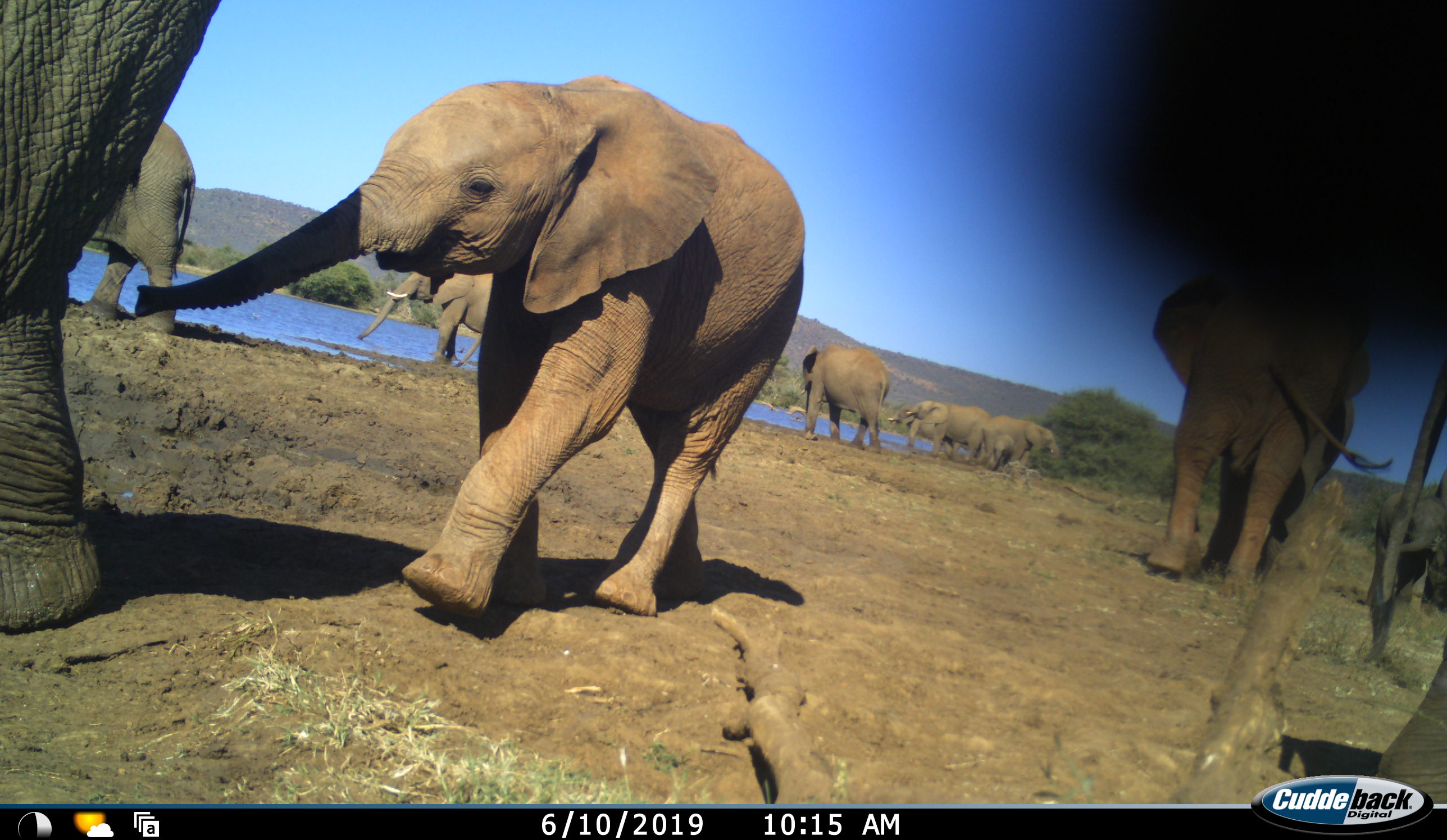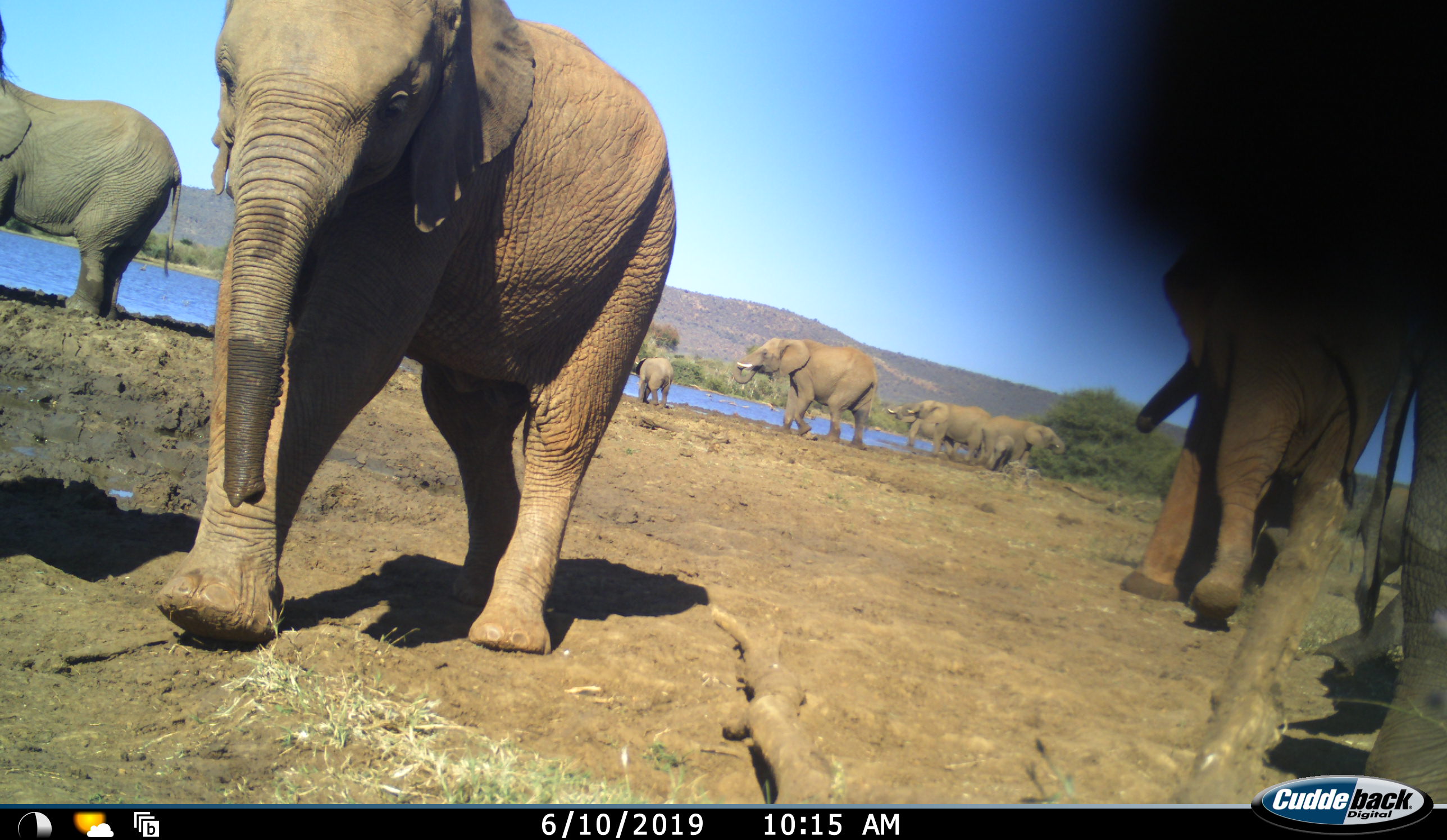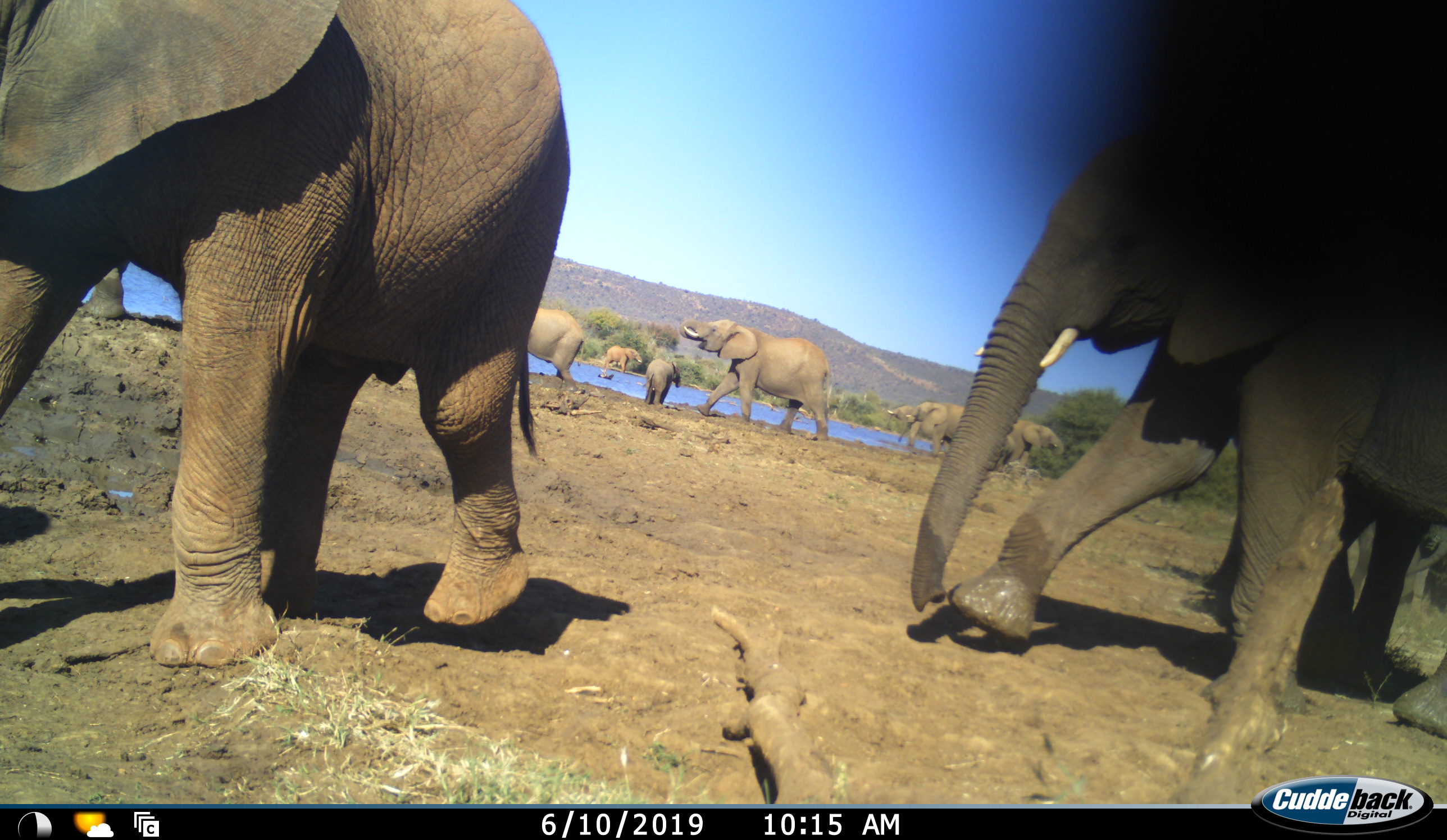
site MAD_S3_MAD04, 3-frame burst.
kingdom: Animalia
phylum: Chordata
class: Mammalia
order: Proboscidea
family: Elephantidae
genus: Loxodonta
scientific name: Loxodonta africana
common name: african bush elephant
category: elephant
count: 11-50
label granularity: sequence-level